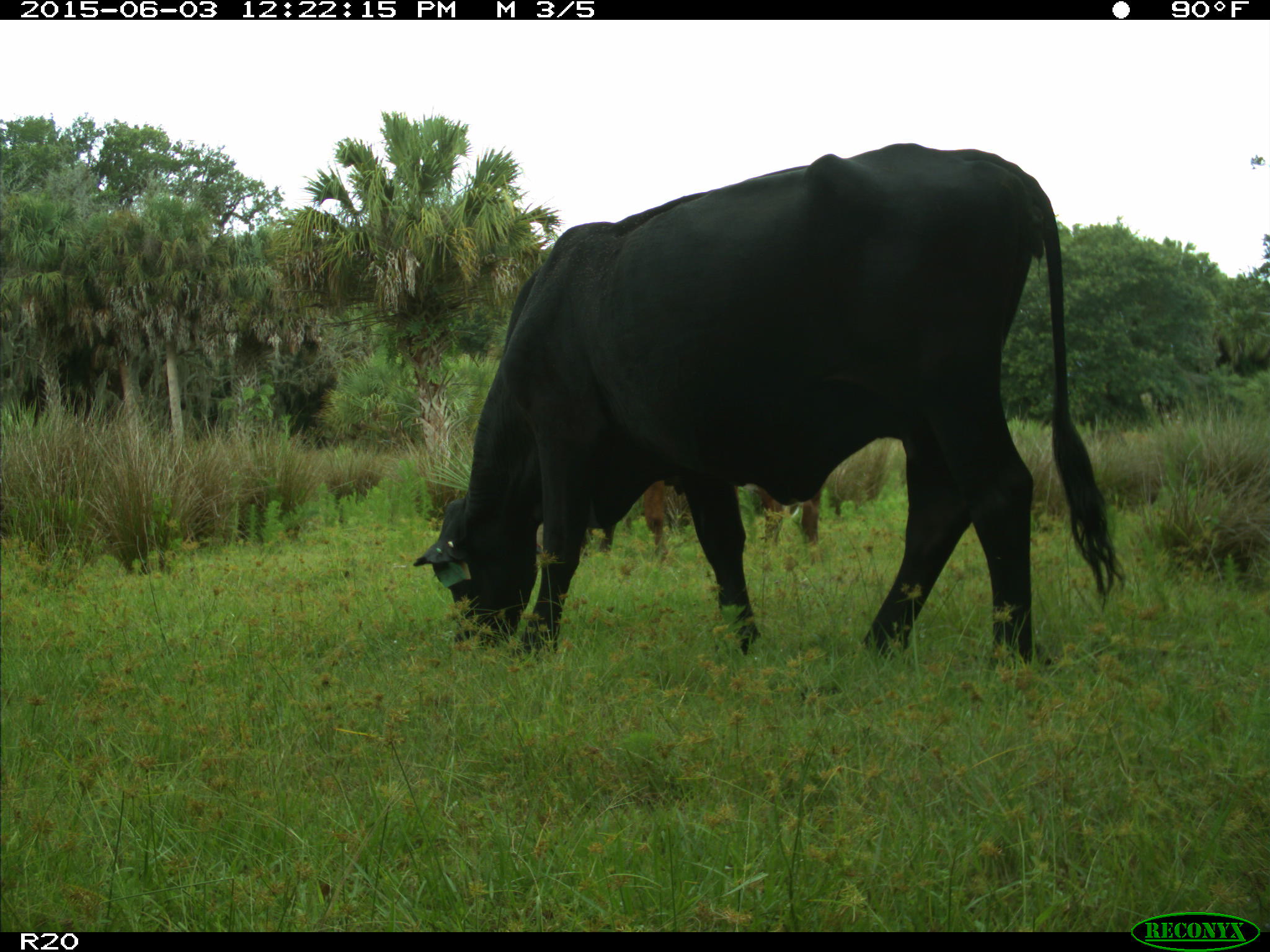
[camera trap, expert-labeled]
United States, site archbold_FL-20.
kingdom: Animalia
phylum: Chordata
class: Mammalia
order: Artiodactyla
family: Bovidae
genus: Bos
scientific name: Bos taurus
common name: domestic cow